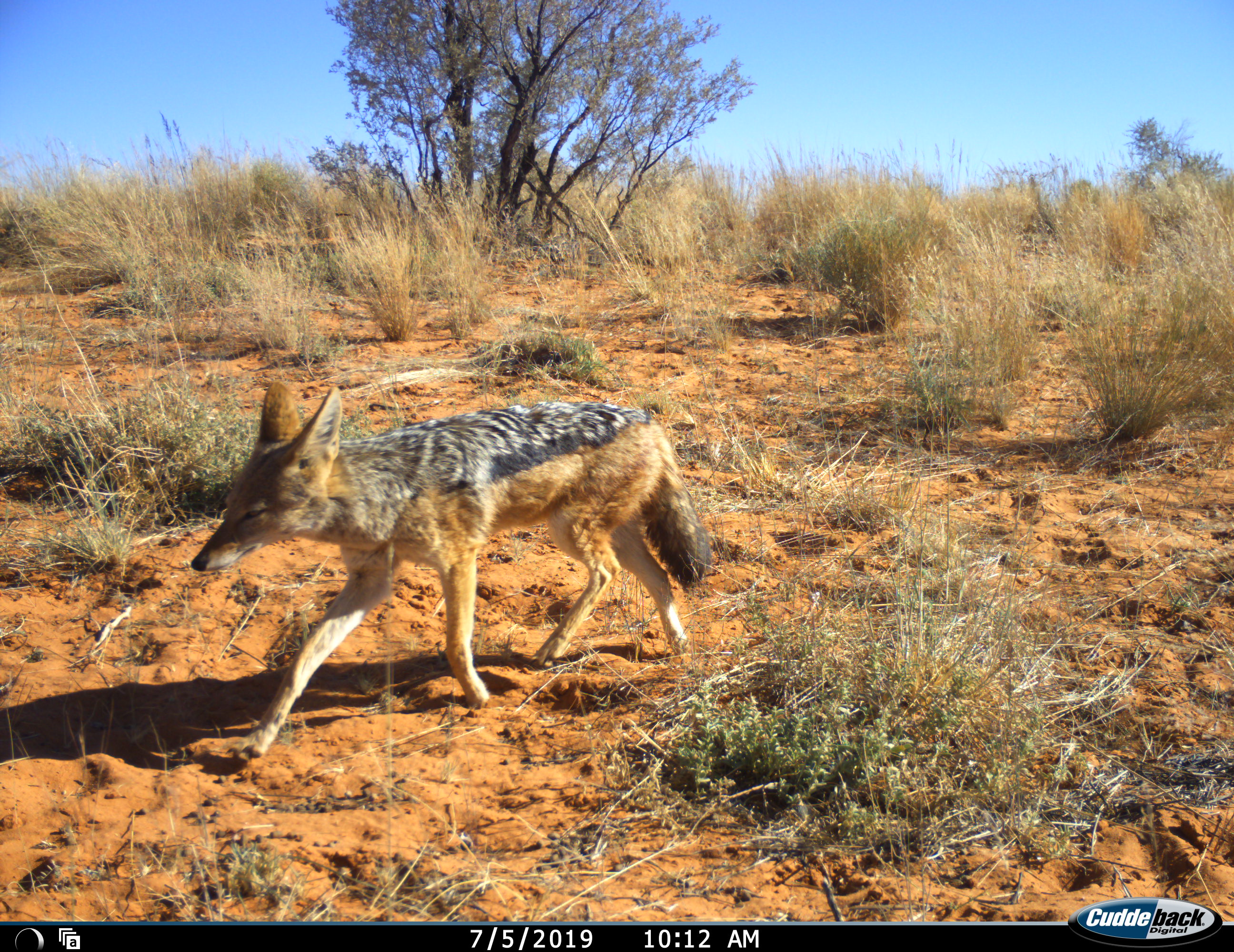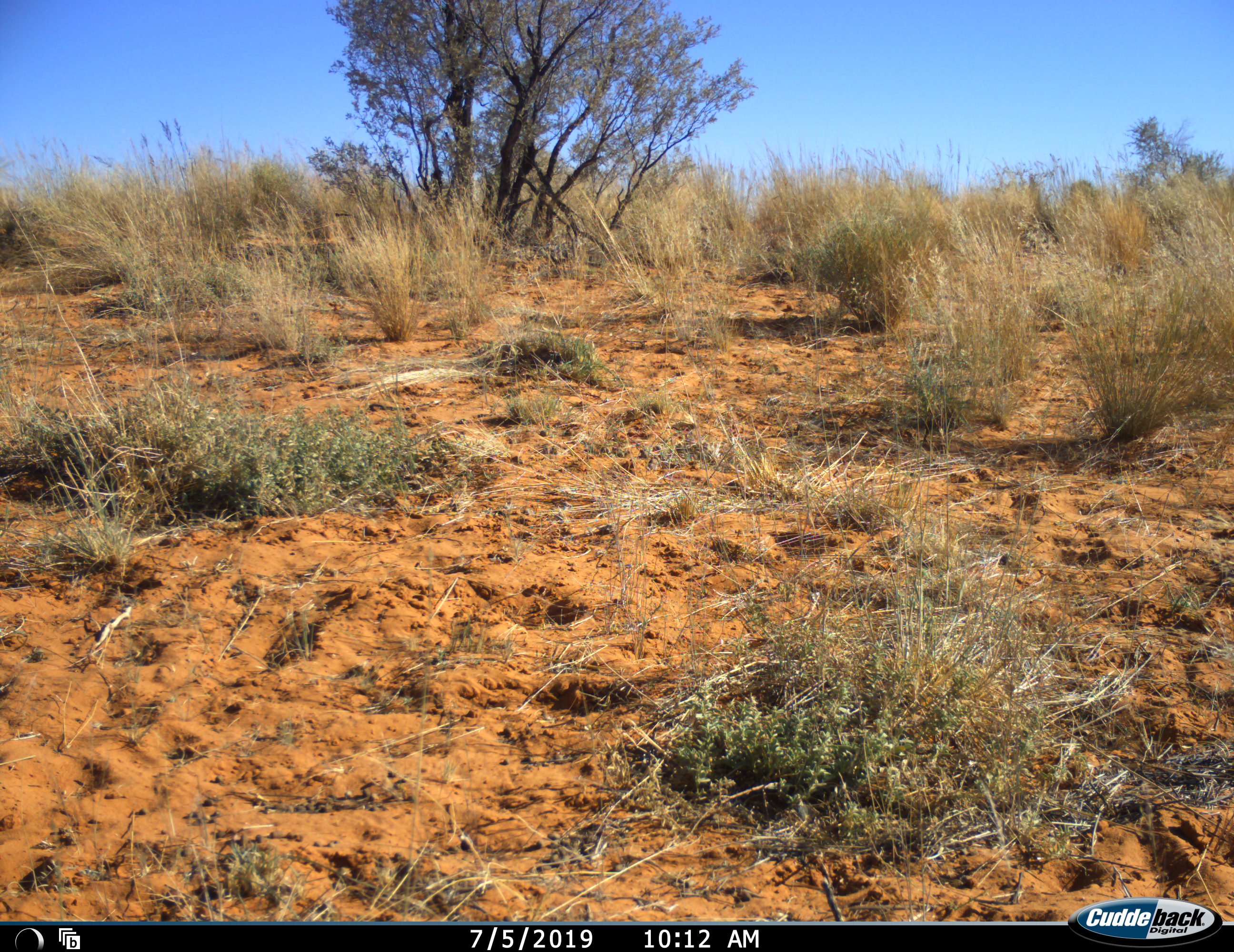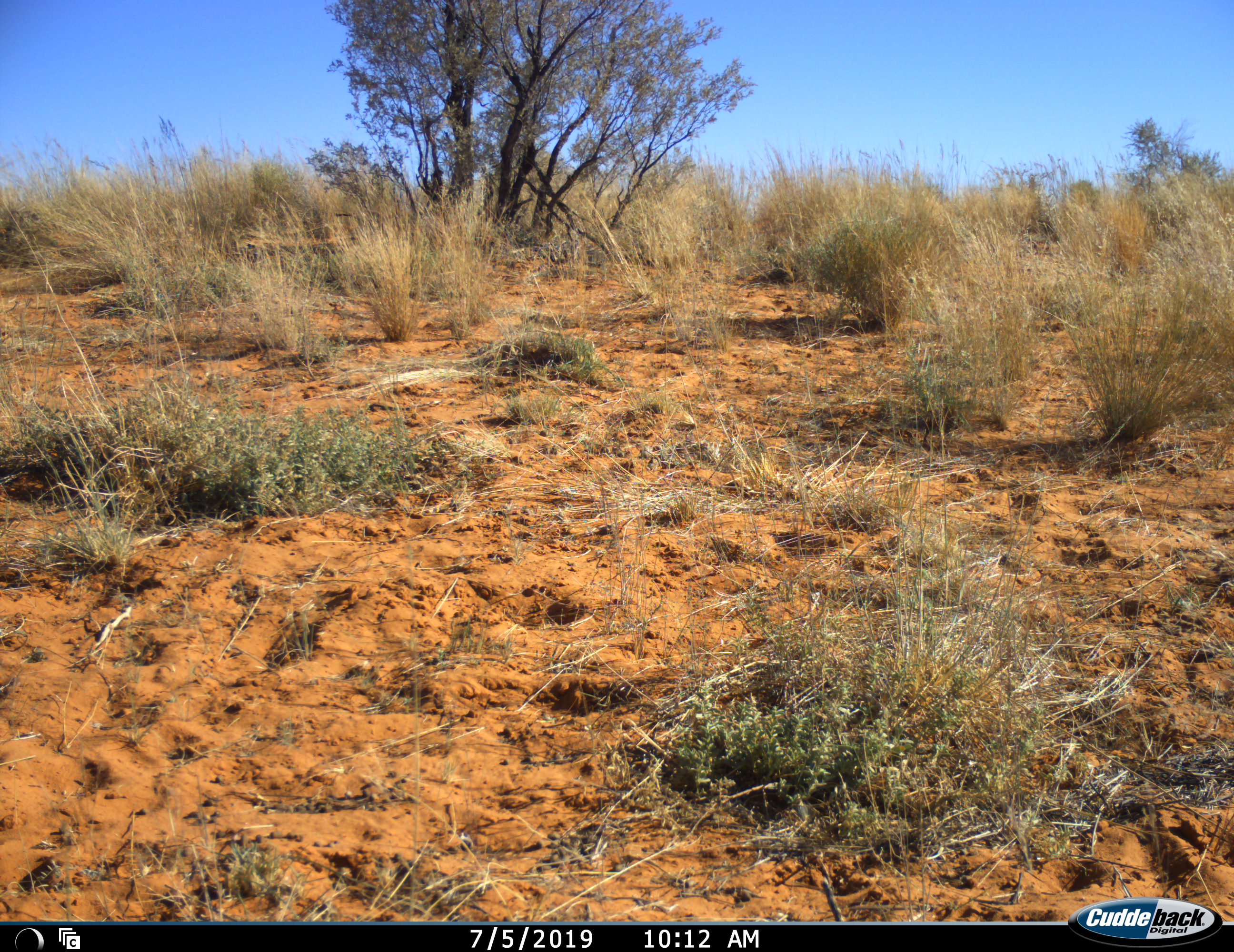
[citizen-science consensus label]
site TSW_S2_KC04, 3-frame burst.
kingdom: Animalia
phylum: Chordata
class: Mammalia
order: Carnivora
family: Canidae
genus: Lupulella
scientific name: Lupulella mesomelas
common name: black-backed jackal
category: jackalblackbacked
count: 1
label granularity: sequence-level